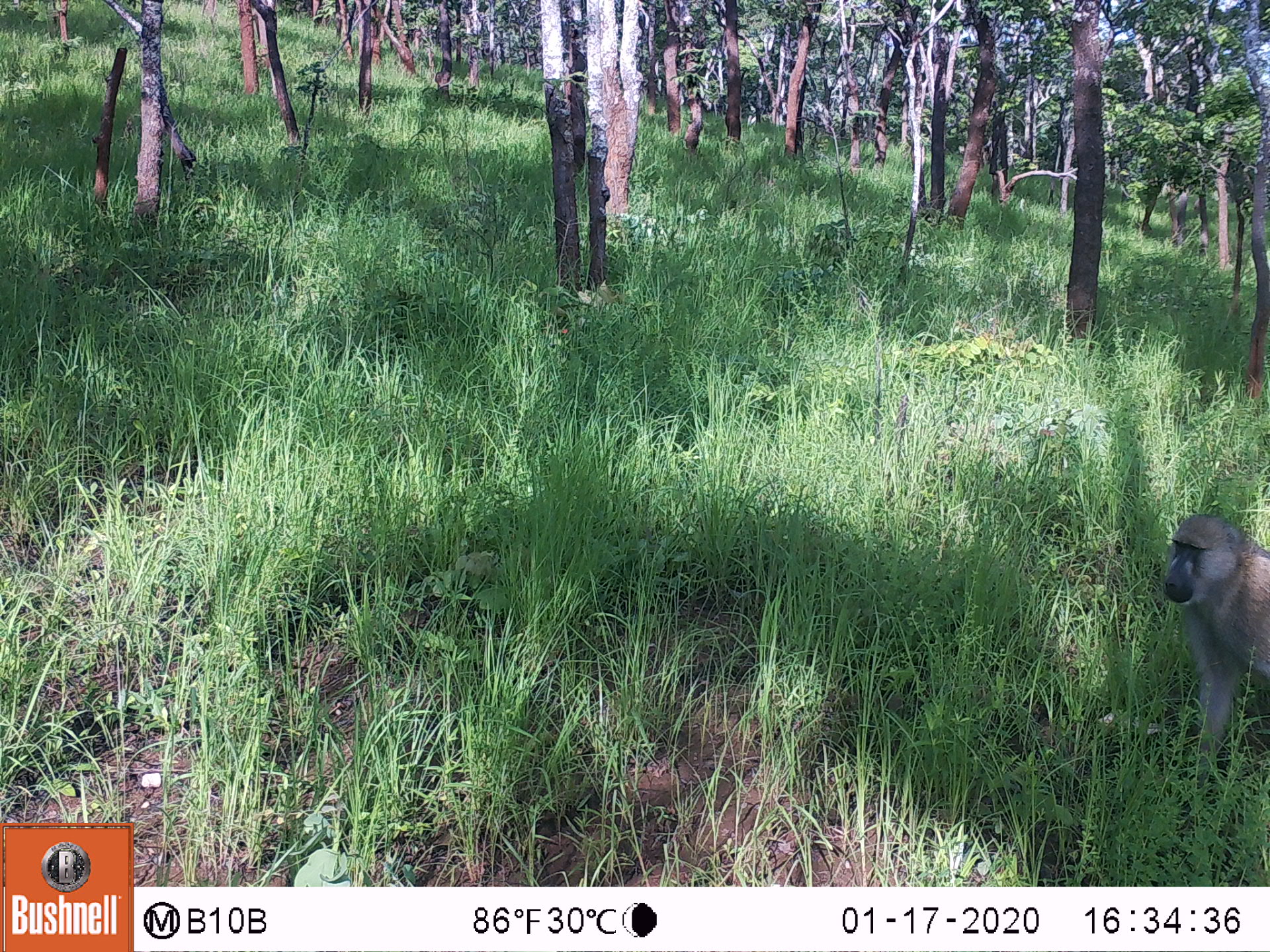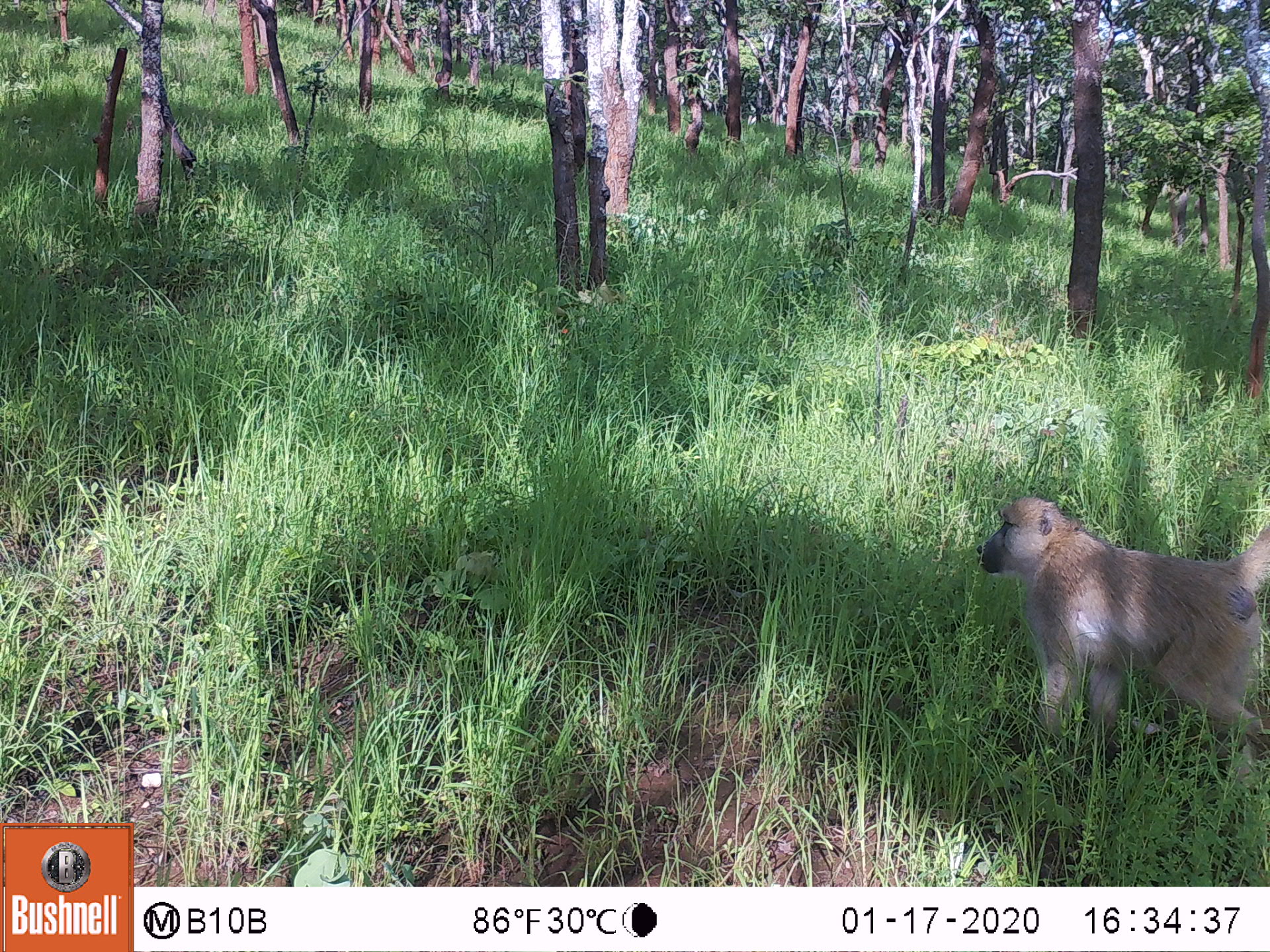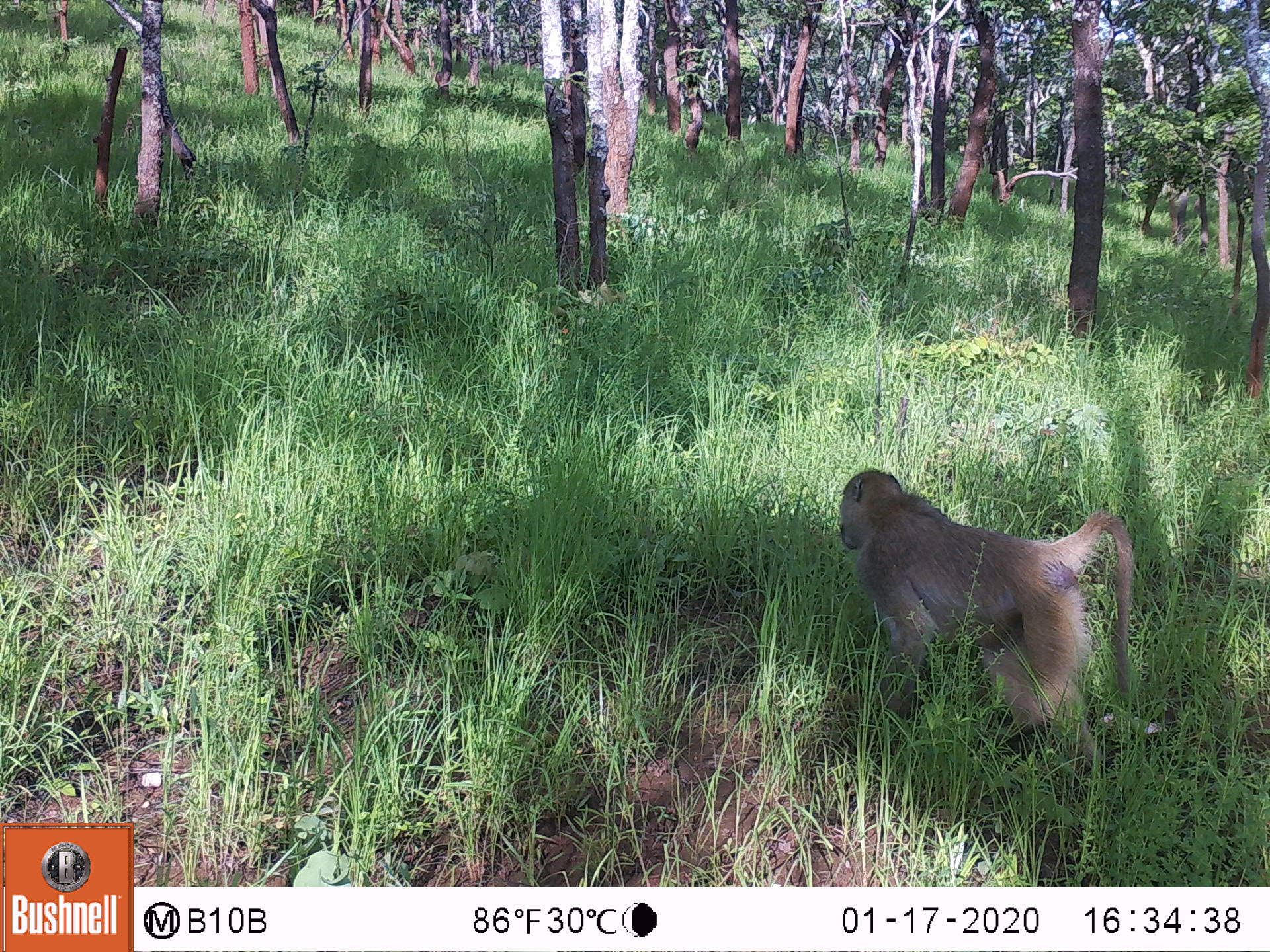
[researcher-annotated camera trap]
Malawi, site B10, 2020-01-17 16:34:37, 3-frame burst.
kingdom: Animalia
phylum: Chordata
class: Mammalia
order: Primates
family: Cercopithecidae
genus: Papio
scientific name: Papio cynocephalus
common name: yellow baboon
Yellow baboon (Papio cynocephalus), count 1.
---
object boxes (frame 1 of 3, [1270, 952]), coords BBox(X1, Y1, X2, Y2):
yellow baboon: BBox(1160, 506, 1262, 786)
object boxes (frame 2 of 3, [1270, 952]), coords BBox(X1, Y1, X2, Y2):
yellow baboon: BBox(975, 484, 1262, 767)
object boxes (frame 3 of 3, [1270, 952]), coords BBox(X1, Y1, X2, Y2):
yellow baboon: BBox(830, 461, 1136, 749)